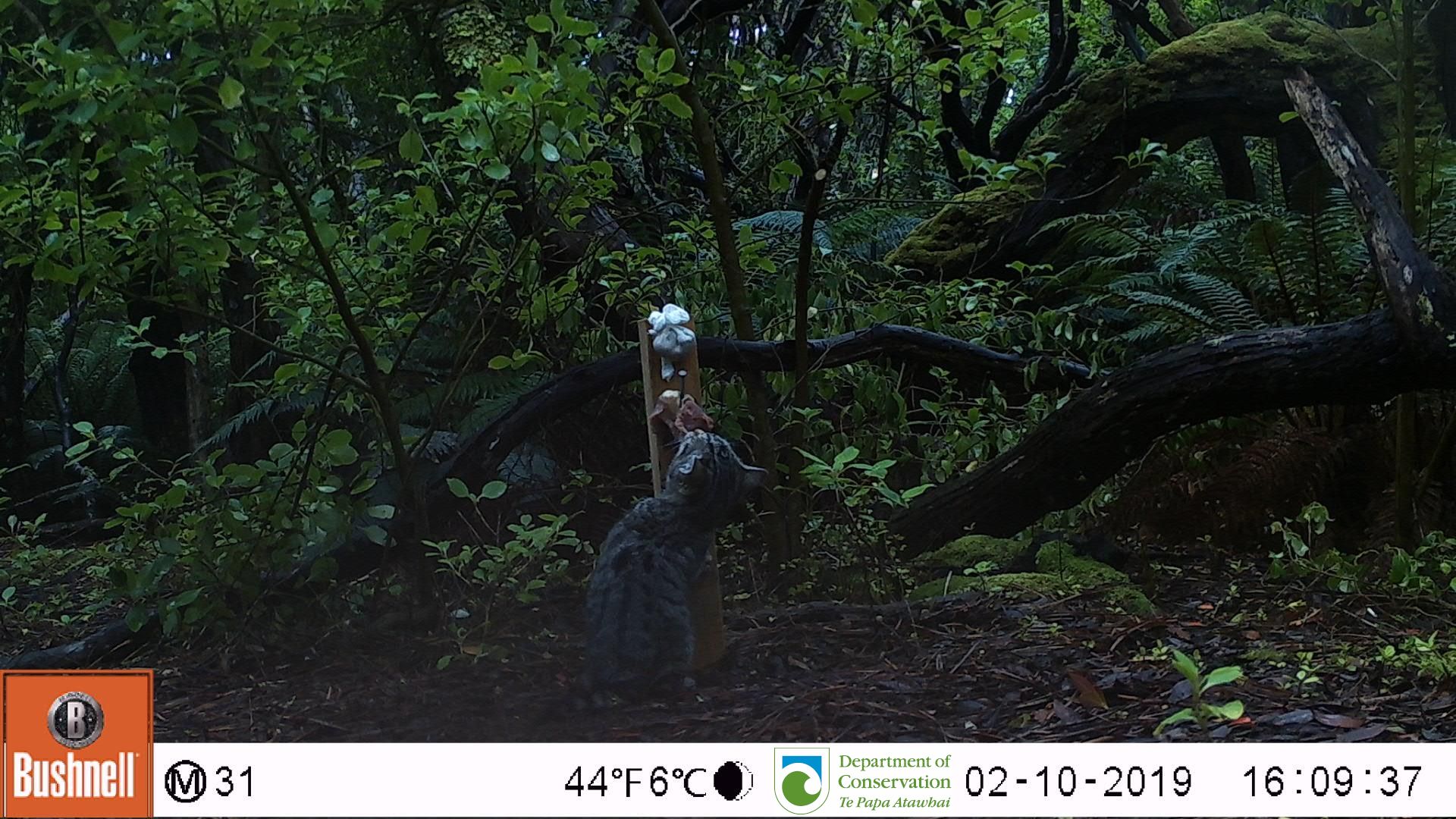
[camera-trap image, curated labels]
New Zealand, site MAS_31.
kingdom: Animalia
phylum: Chordata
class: Mammalia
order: Carnivora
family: Felidae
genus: Felis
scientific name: Felis catus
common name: domestic cat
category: cat